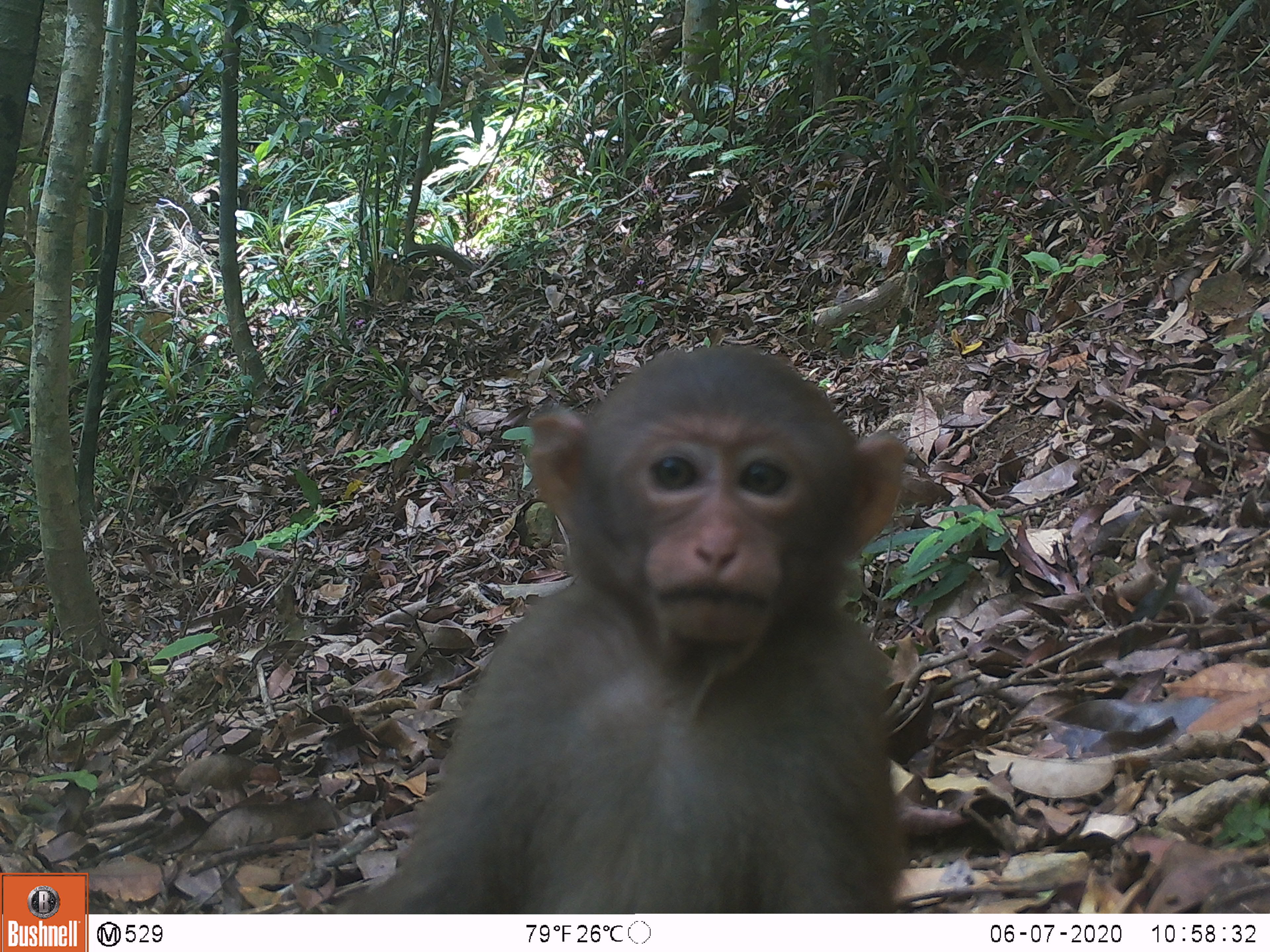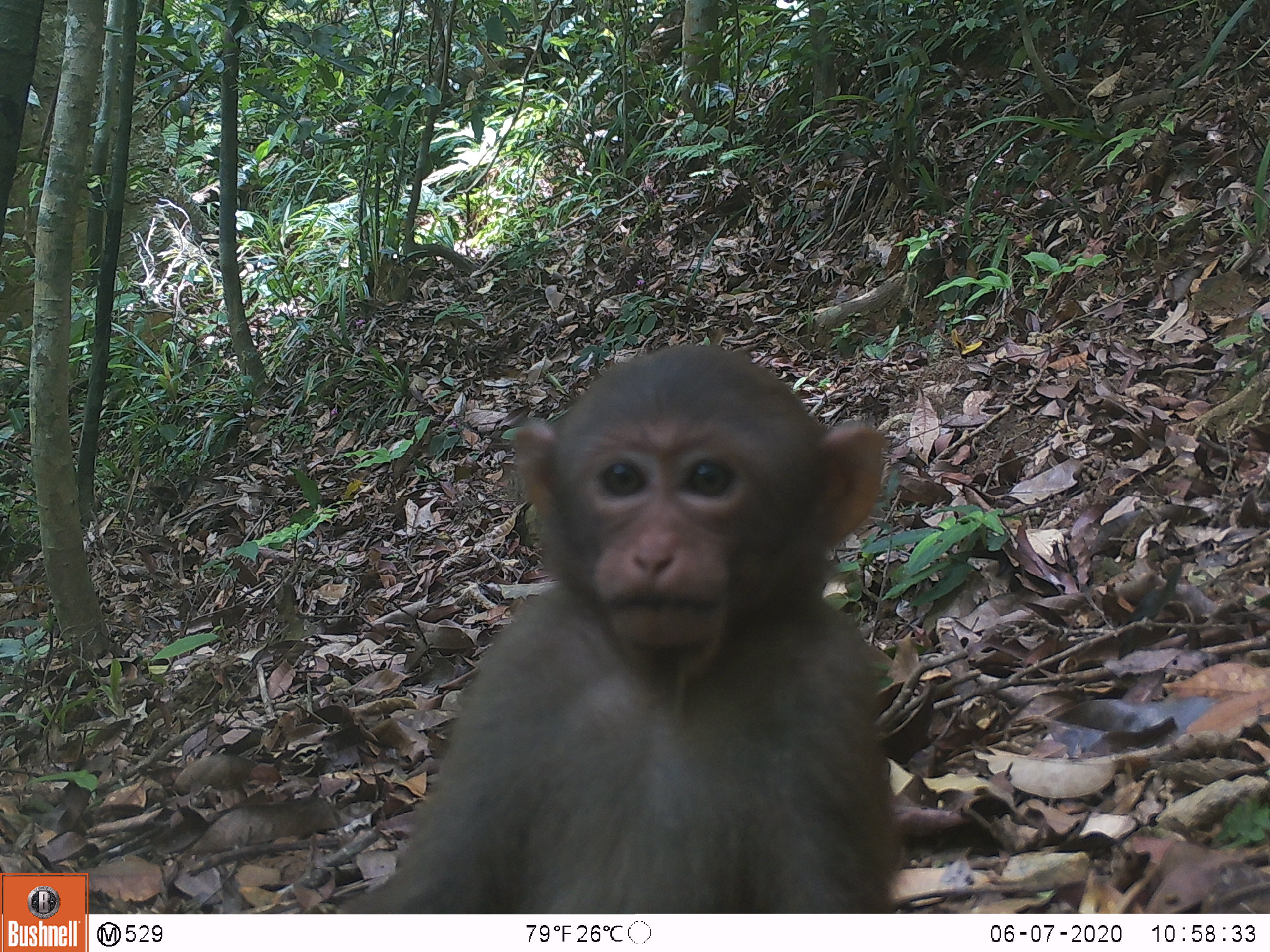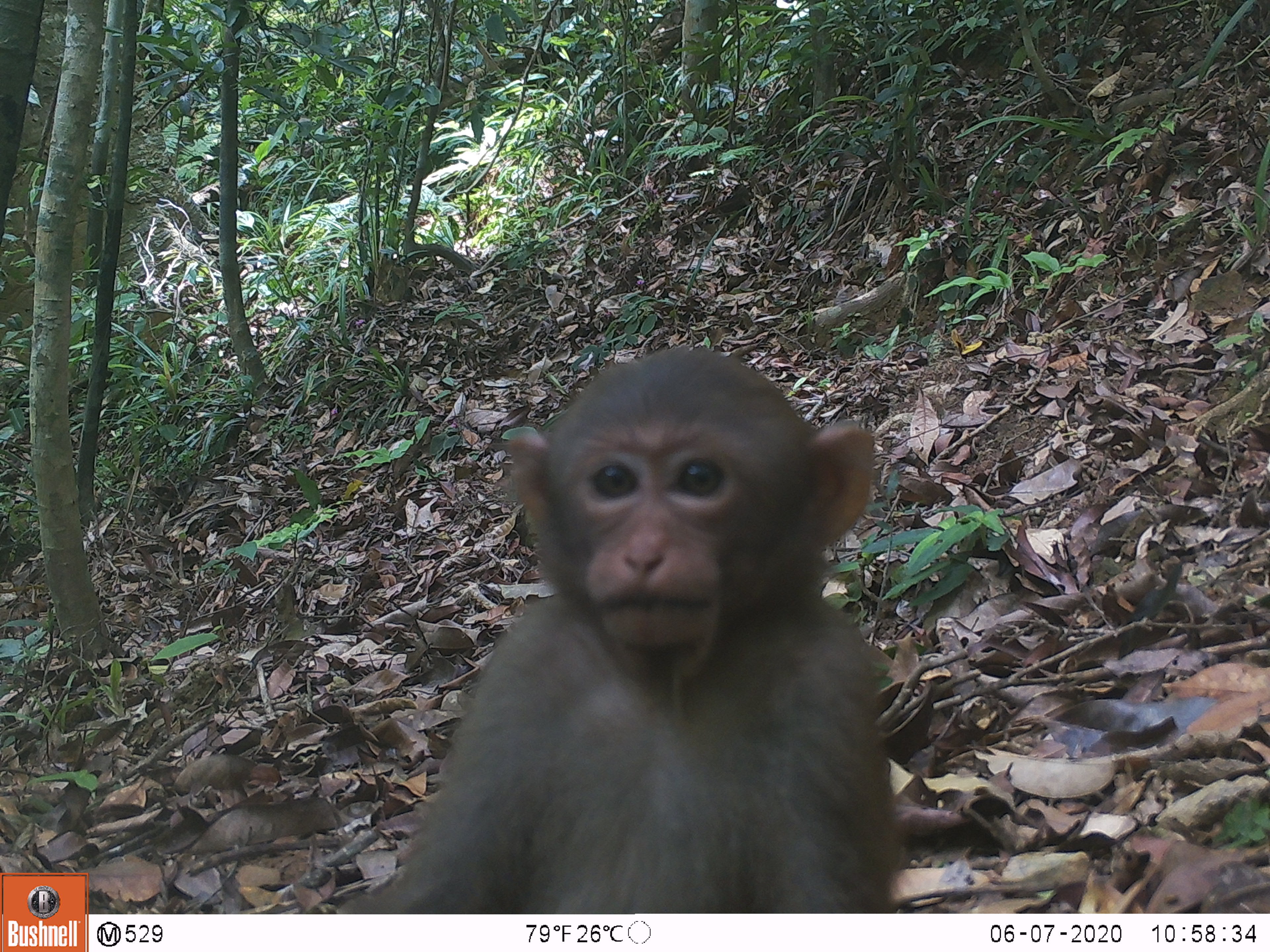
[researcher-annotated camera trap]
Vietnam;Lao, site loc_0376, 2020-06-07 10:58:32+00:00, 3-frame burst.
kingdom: Animalia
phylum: Chordata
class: Mammalia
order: Primates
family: Cercopithecidae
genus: Macaca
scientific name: Macaca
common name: macaques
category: assam or rhesus macaque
Assam or rhesus macaque (macaques) (Macaca). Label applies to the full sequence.